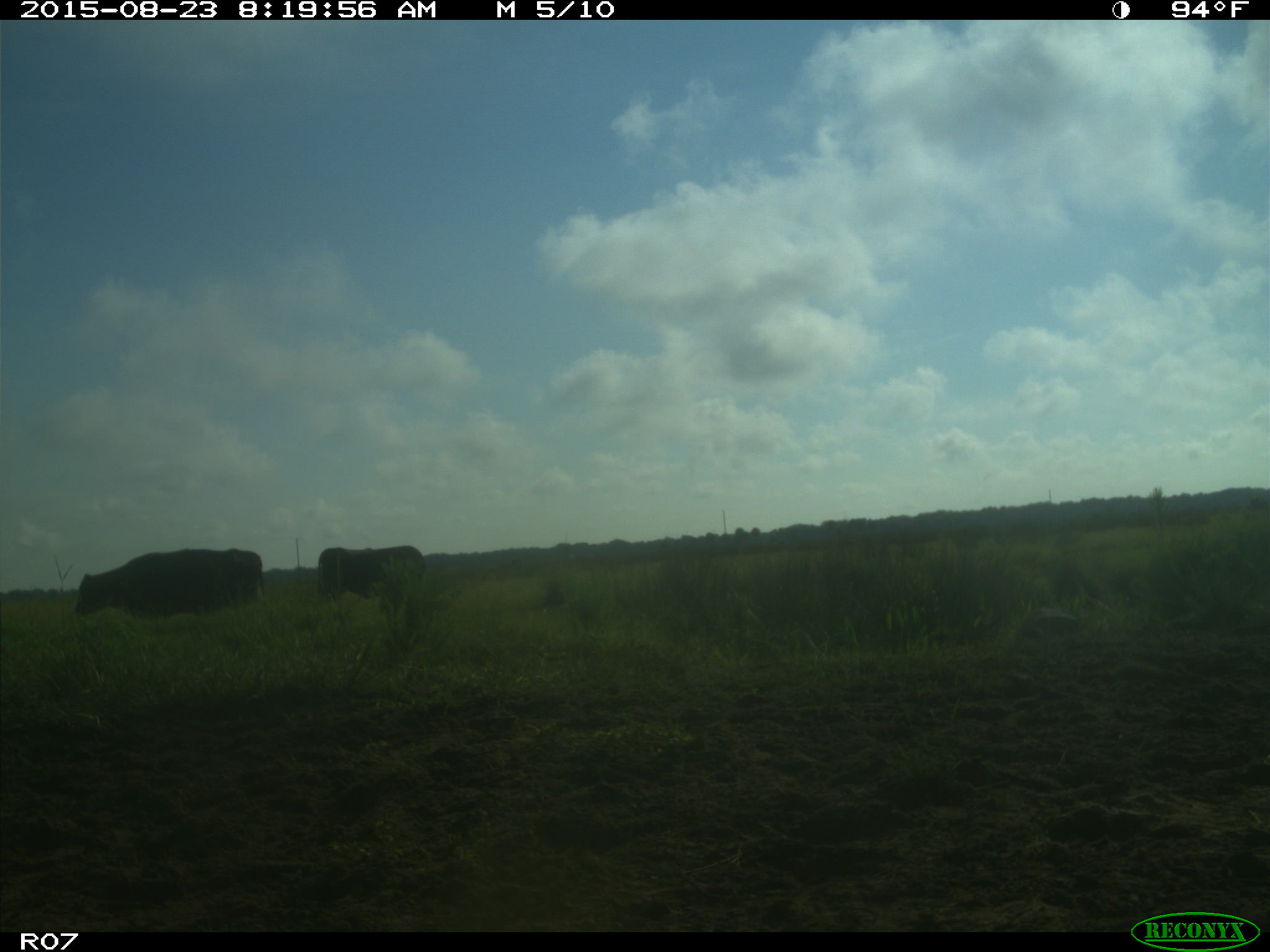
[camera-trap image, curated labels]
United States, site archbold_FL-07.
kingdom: Animalia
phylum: Chordata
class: Mammalia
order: Artiodactyla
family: Bovidae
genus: Bos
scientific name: Bos taurus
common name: domestic cow